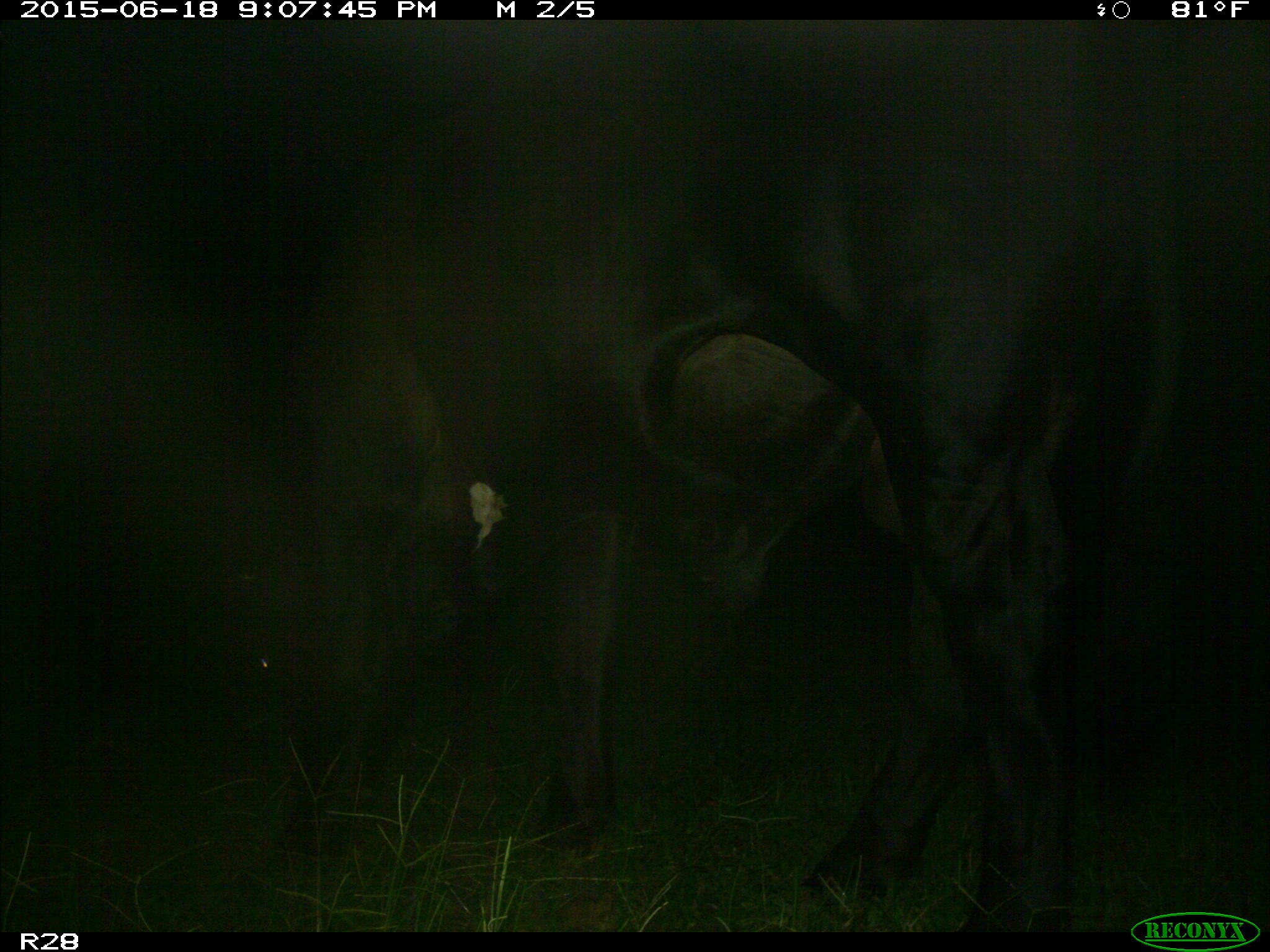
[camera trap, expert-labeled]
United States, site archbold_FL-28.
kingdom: Animalia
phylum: Chordata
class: Mammalia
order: Artiodactyla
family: Bovidae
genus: Bos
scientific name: Bos taurus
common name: domestic cow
Bos taurus (domestic cow).